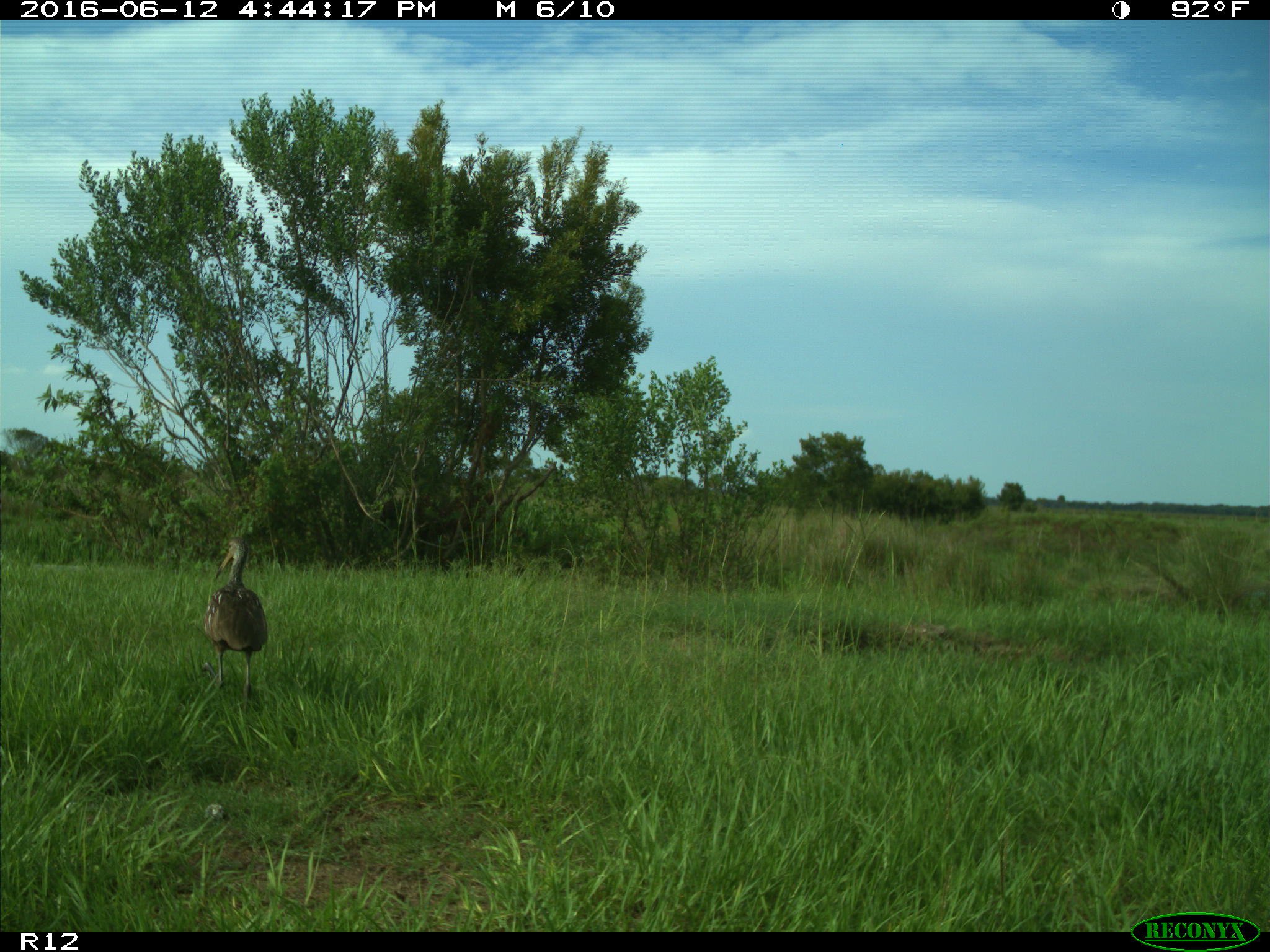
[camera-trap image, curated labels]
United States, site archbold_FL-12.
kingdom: Animalia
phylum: Chordata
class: Aves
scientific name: Aves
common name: birds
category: unidentified bird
Unidentified bird (birds) (Aves).